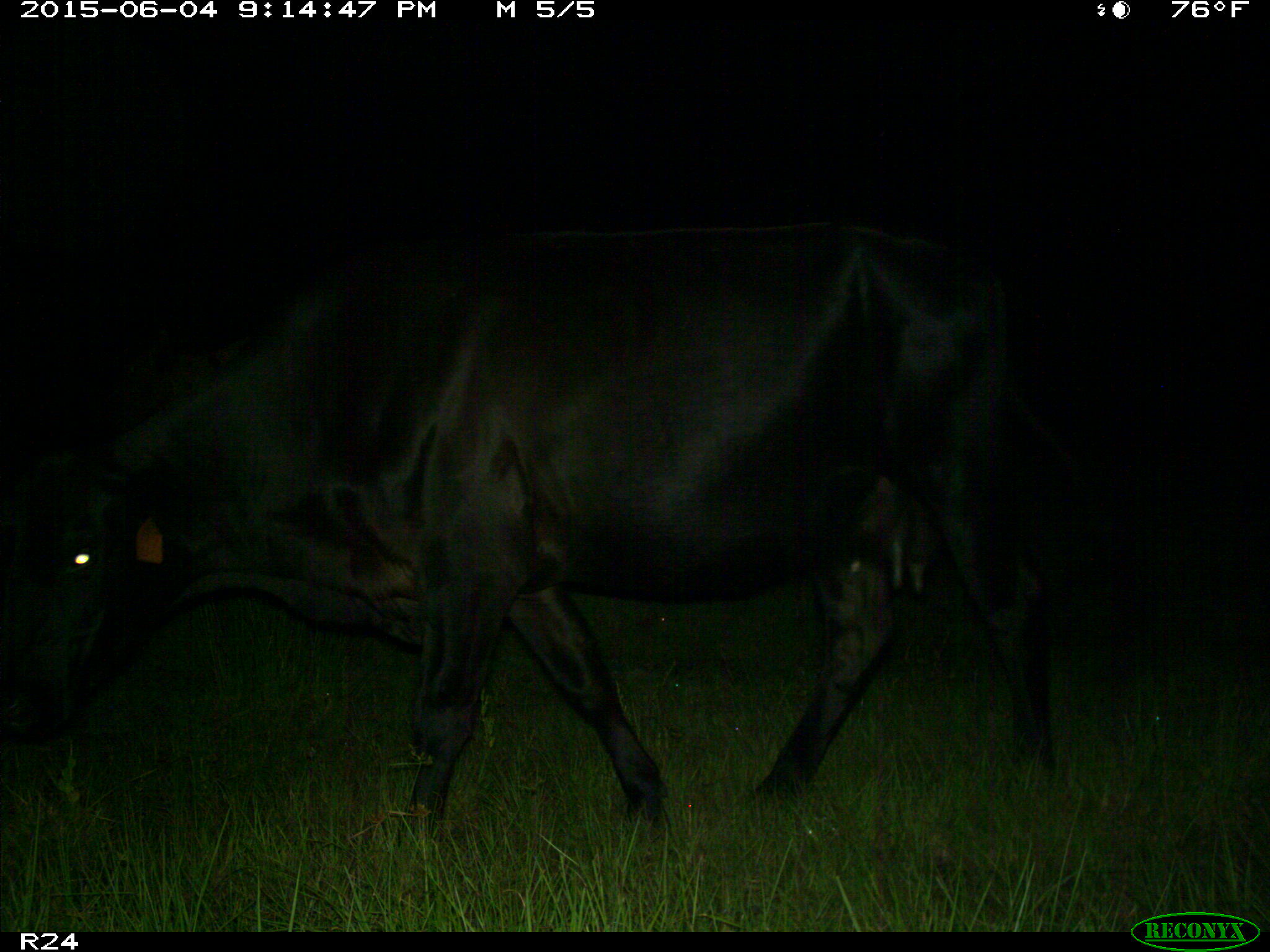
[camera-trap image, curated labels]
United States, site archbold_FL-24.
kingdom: Animalia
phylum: Chordata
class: Mammalia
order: Artiodactyla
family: Bovidae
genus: Bos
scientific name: Bos taurus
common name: domestic cow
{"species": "Bos taurus (domestic cow)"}